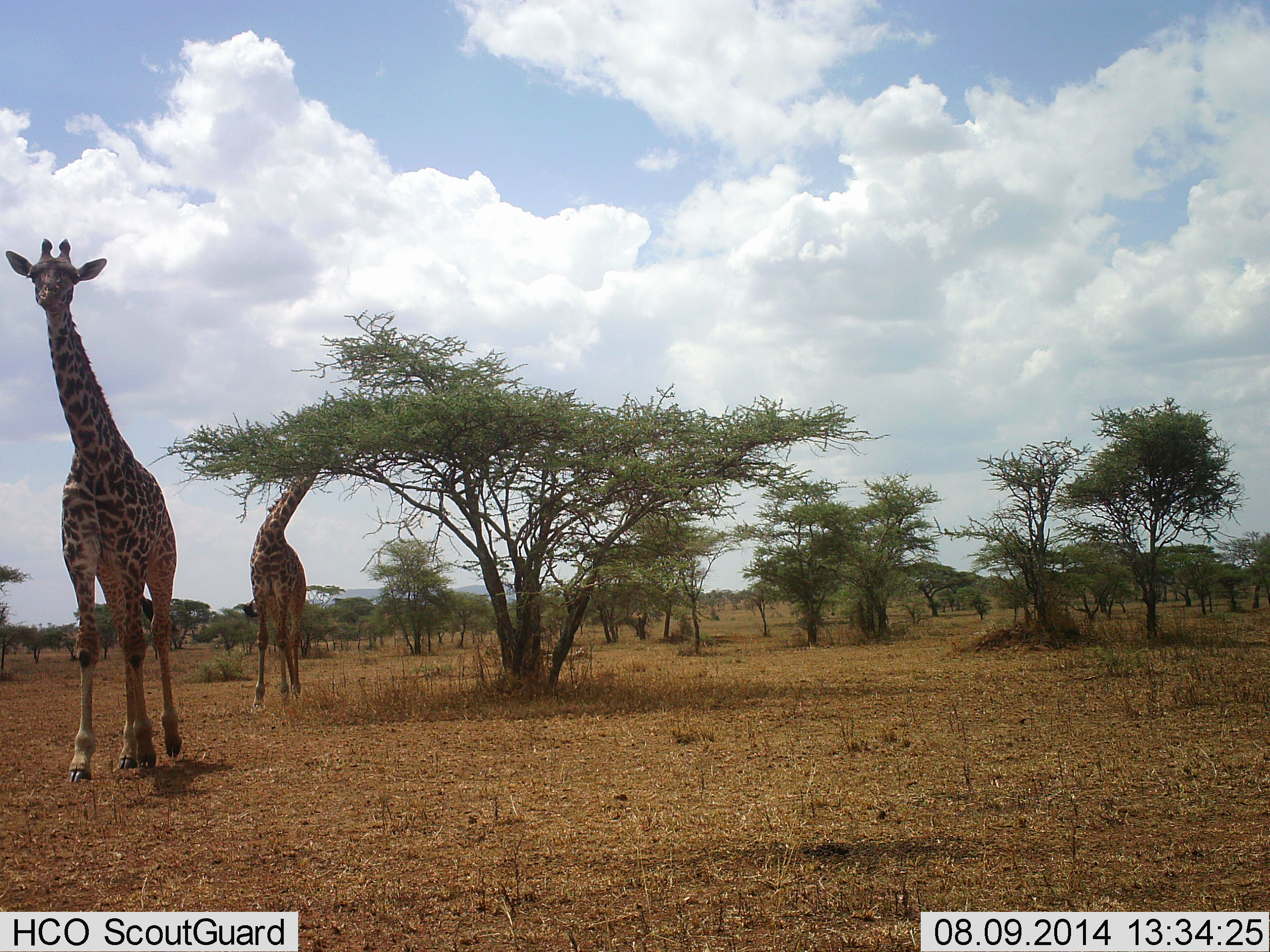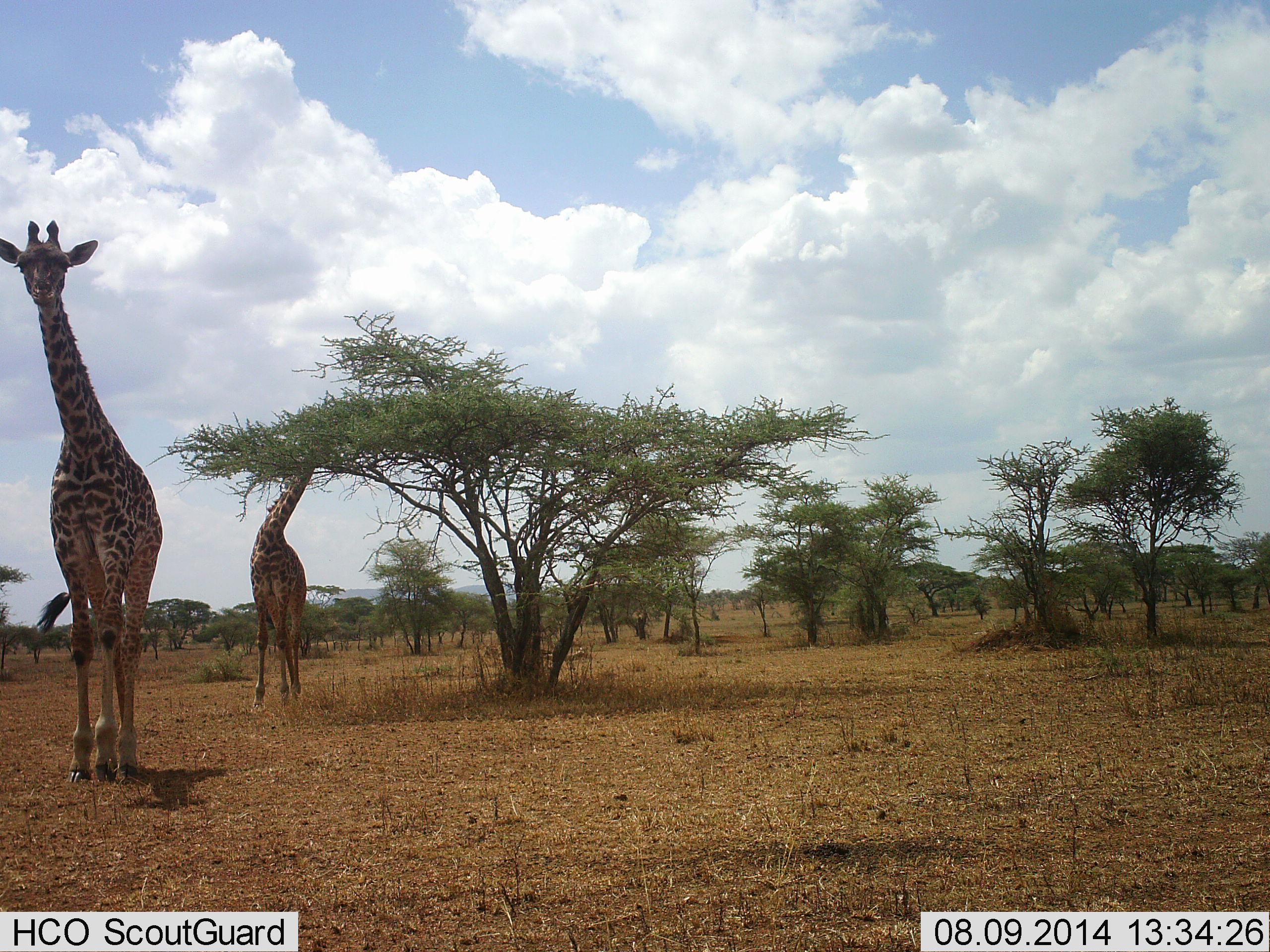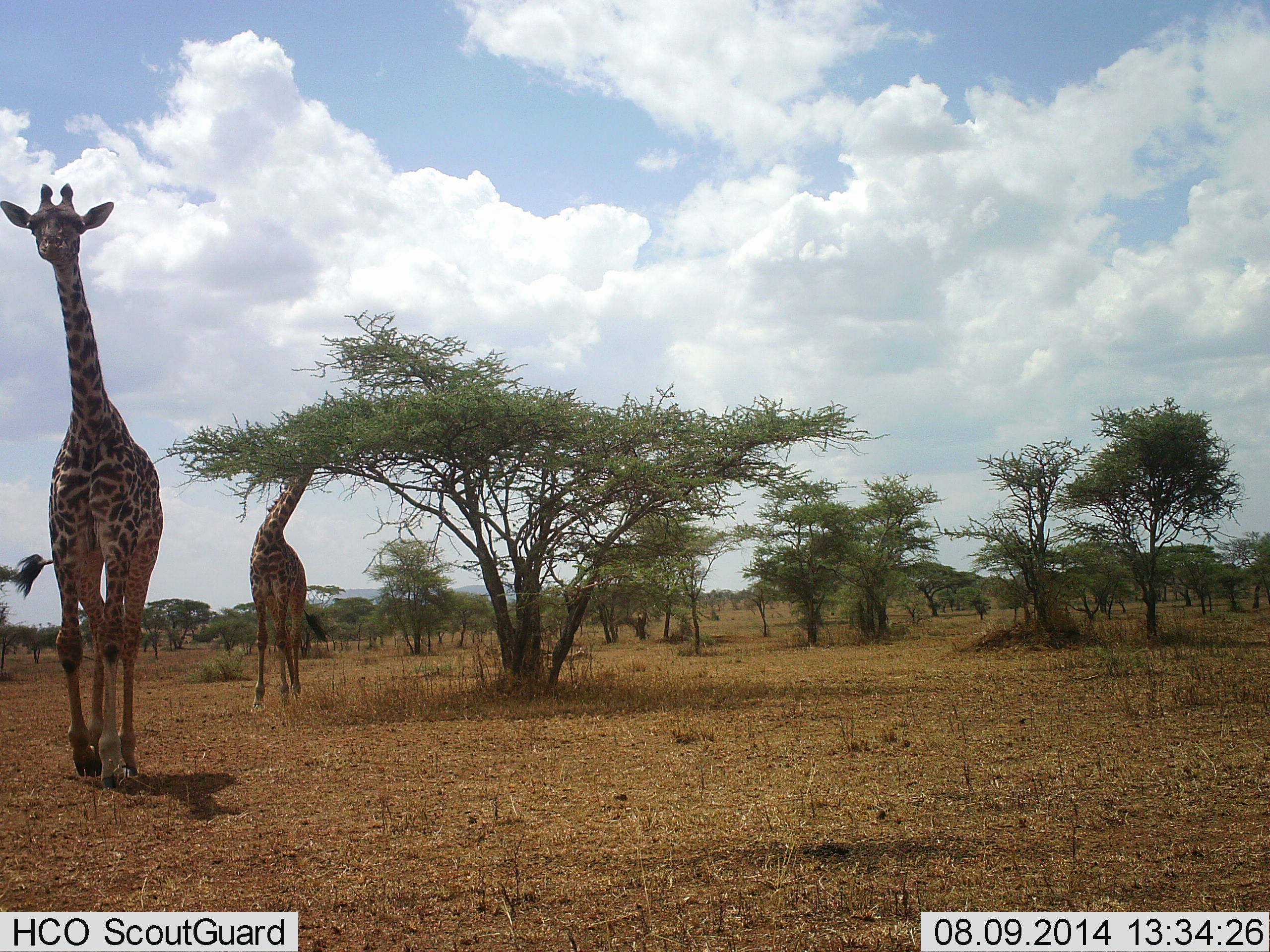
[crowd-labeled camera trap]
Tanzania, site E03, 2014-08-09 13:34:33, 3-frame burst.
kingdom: Animalia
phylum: Chordata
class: Mammalia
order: Artiodactyla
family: Giraffidae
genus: Giraffa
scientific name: Giraffa camelopardalis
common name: giraffe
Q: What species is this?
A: Giraffe (Giraffa camelopardalis).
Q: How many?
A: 2.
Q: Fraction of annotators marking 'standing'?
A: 27%.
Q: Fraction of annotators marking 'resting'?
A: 0%.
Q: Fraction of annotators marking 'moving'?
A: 91%.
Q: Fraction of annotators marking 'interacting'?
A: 0%.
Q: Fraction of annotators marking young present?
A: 0%.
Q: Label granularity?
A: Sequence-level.